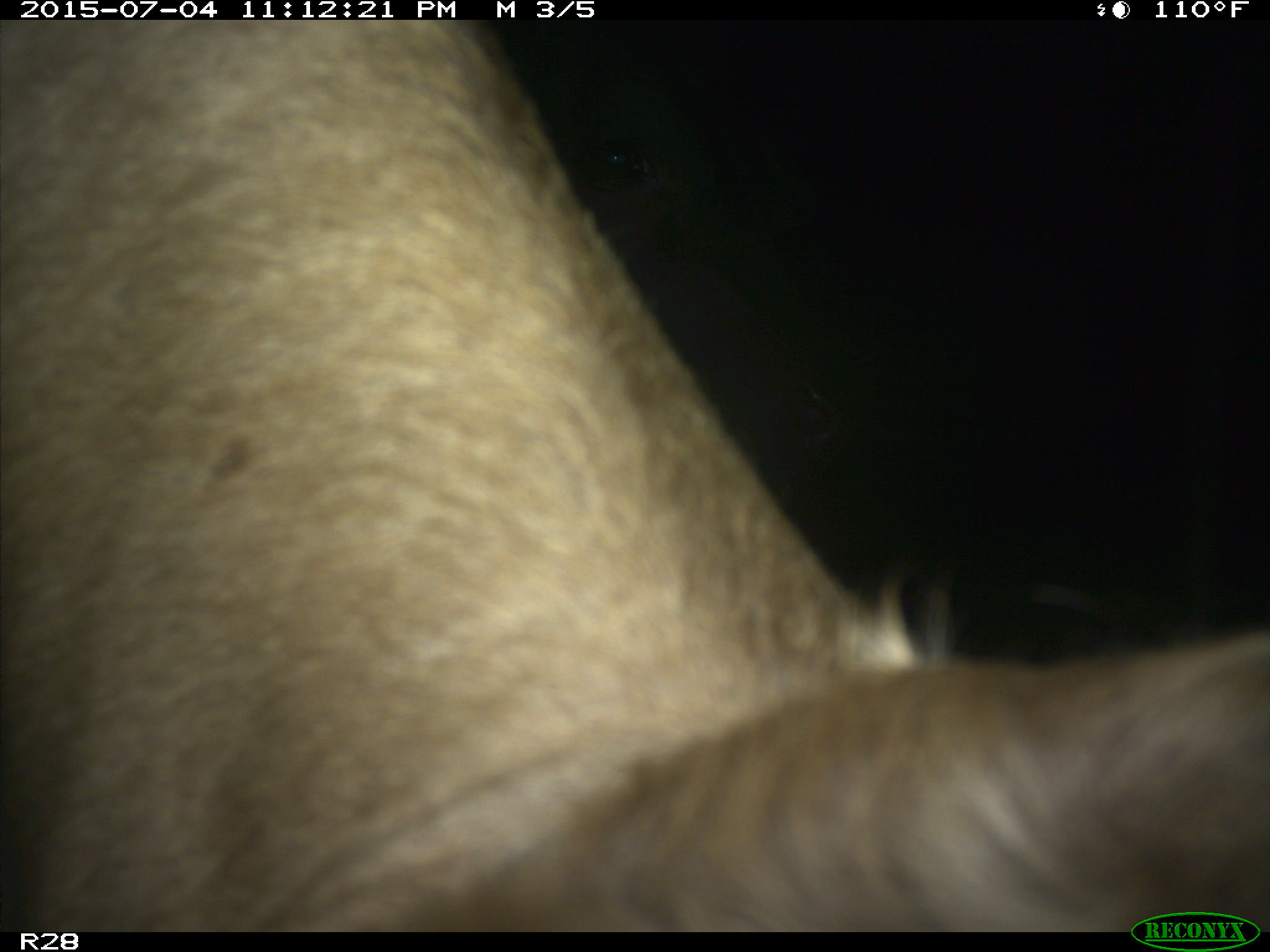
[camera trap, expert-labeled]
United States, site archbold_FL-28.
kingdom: Animalia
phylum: Chordata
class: Mammalia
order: Artiodactyla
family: Bovidae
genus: Bos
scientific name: Bos taurus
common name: domestic cow